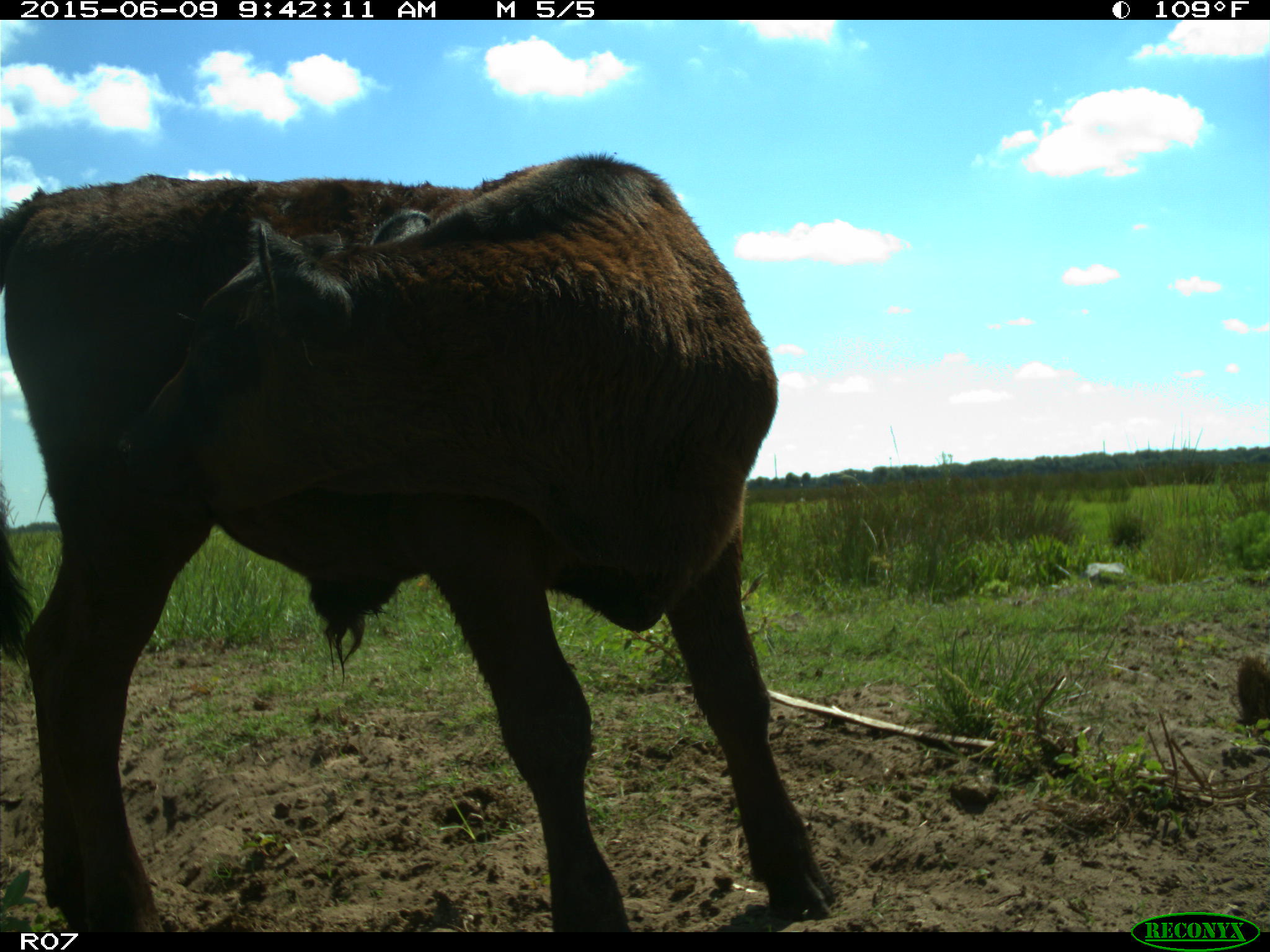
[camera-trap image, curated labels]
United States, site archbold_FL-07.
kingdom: Animalia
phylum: Chordata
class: Mammalia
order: Artiodactyla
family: Bovidae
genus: Bos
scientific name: Bos taurus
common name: domestic cow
Bos taurus (domestic cow).